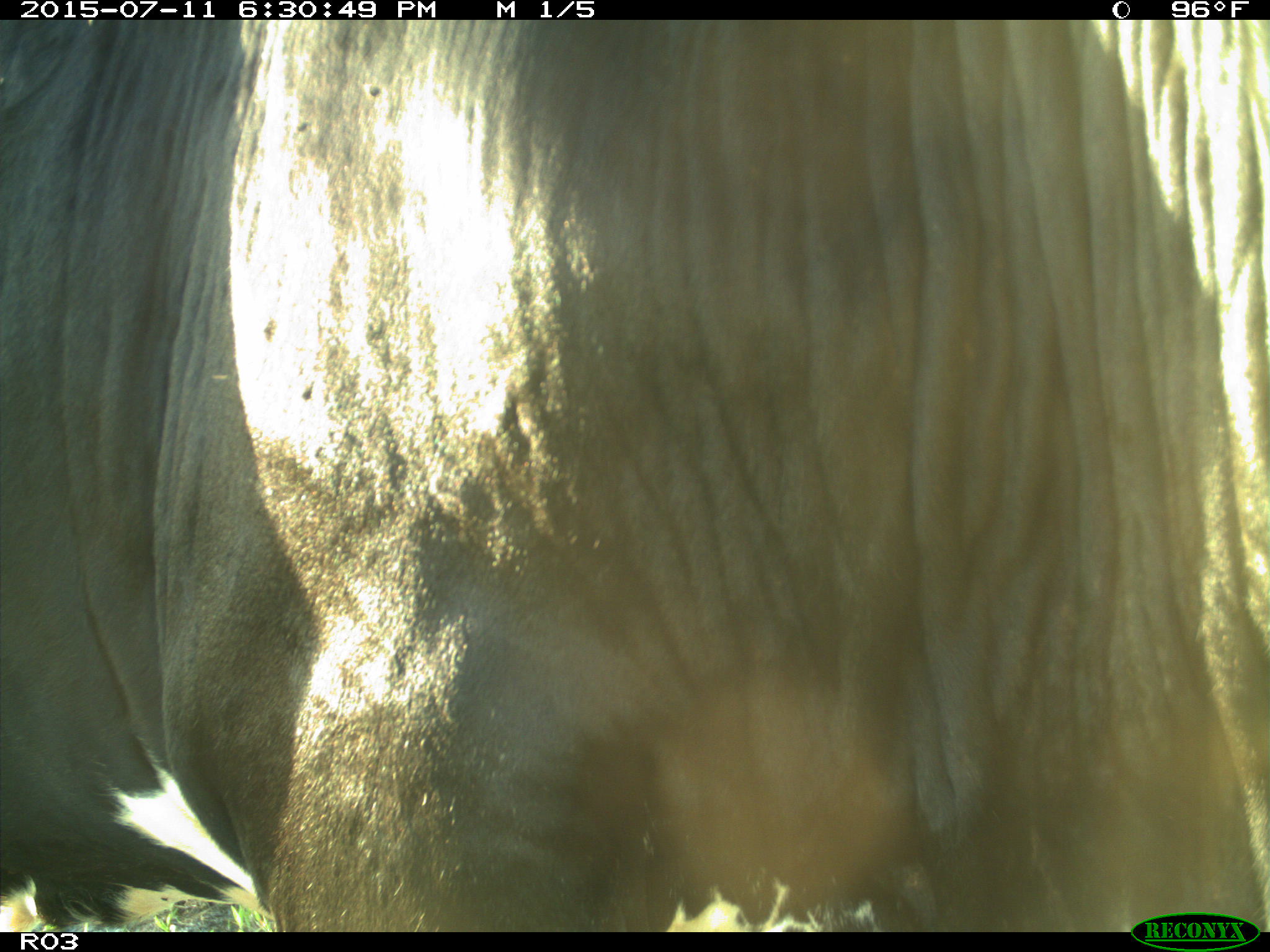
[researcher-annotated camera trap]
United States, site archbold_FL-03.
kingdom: Animalia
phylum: Chordata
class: Mammalia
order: Artiodactyla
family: Bovidae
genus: Bos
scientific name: Bos taurus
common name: domestic cow